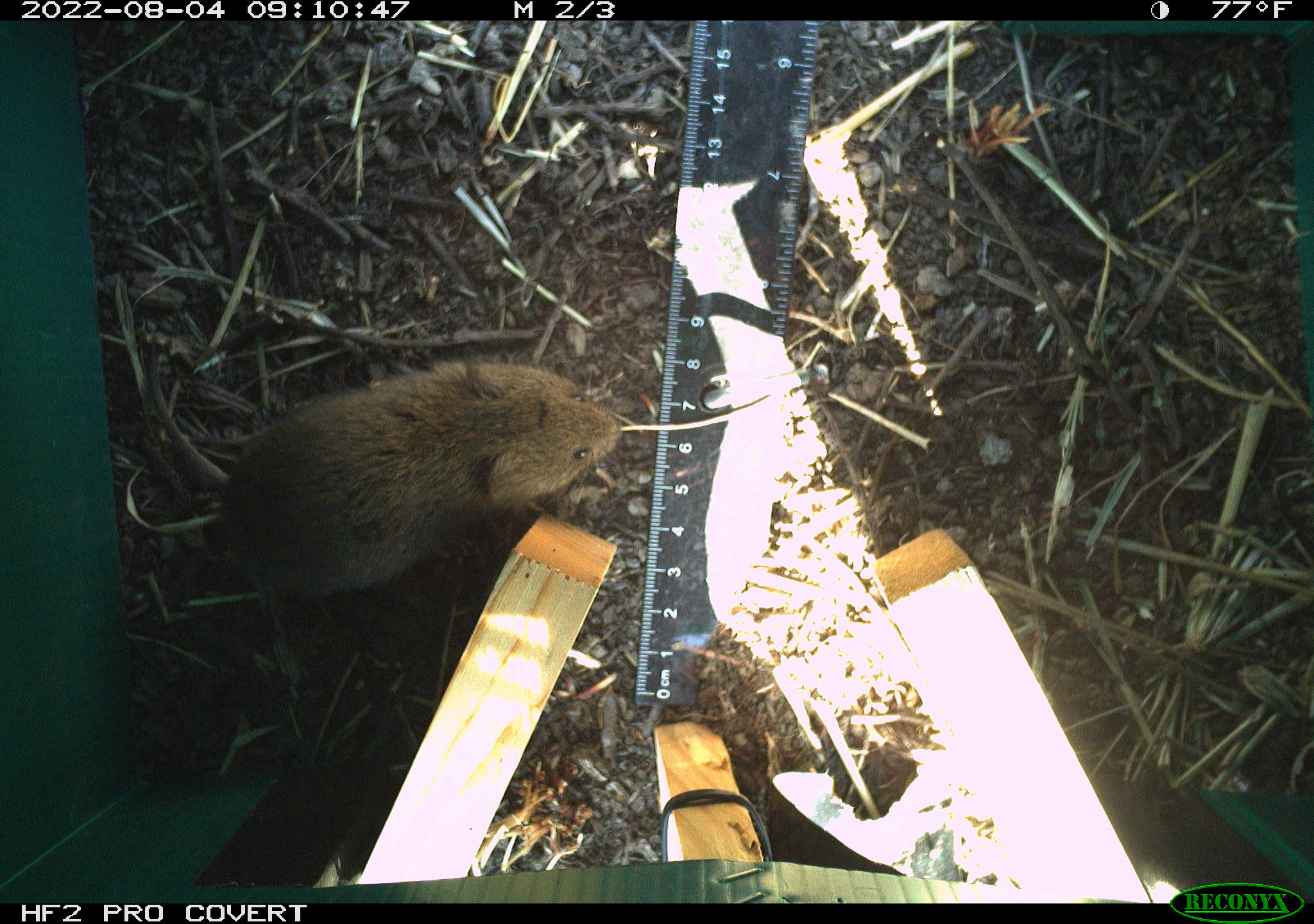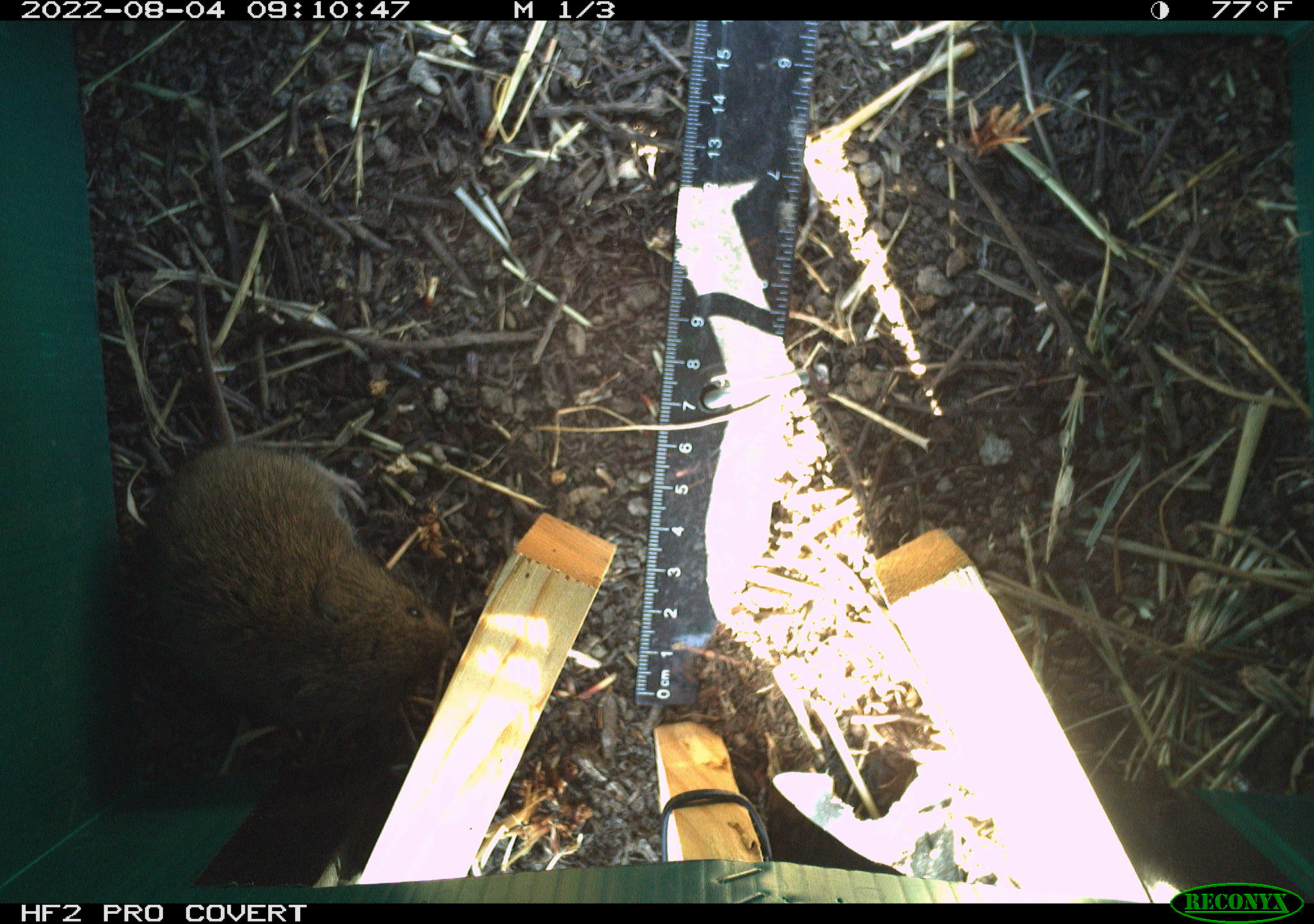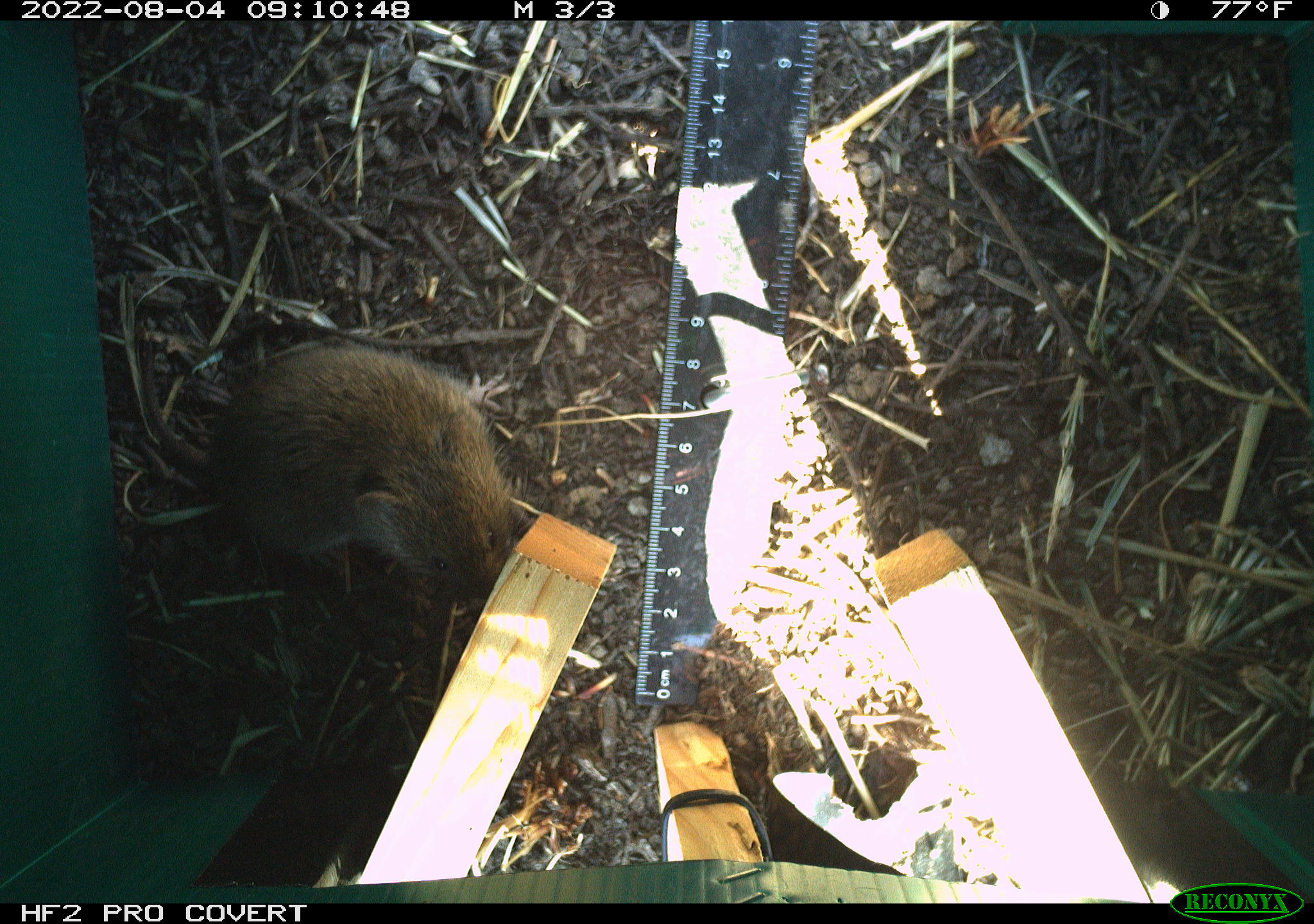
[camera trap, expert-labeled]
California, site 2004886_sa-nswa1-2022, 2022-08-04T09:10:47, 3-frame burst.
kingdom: Animalia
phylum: Chordata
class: Mammalia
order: Rodentia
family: Cricetidae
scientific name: Cricetidae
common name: hamsters, voles, lemmings, and allies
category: cricetidae family